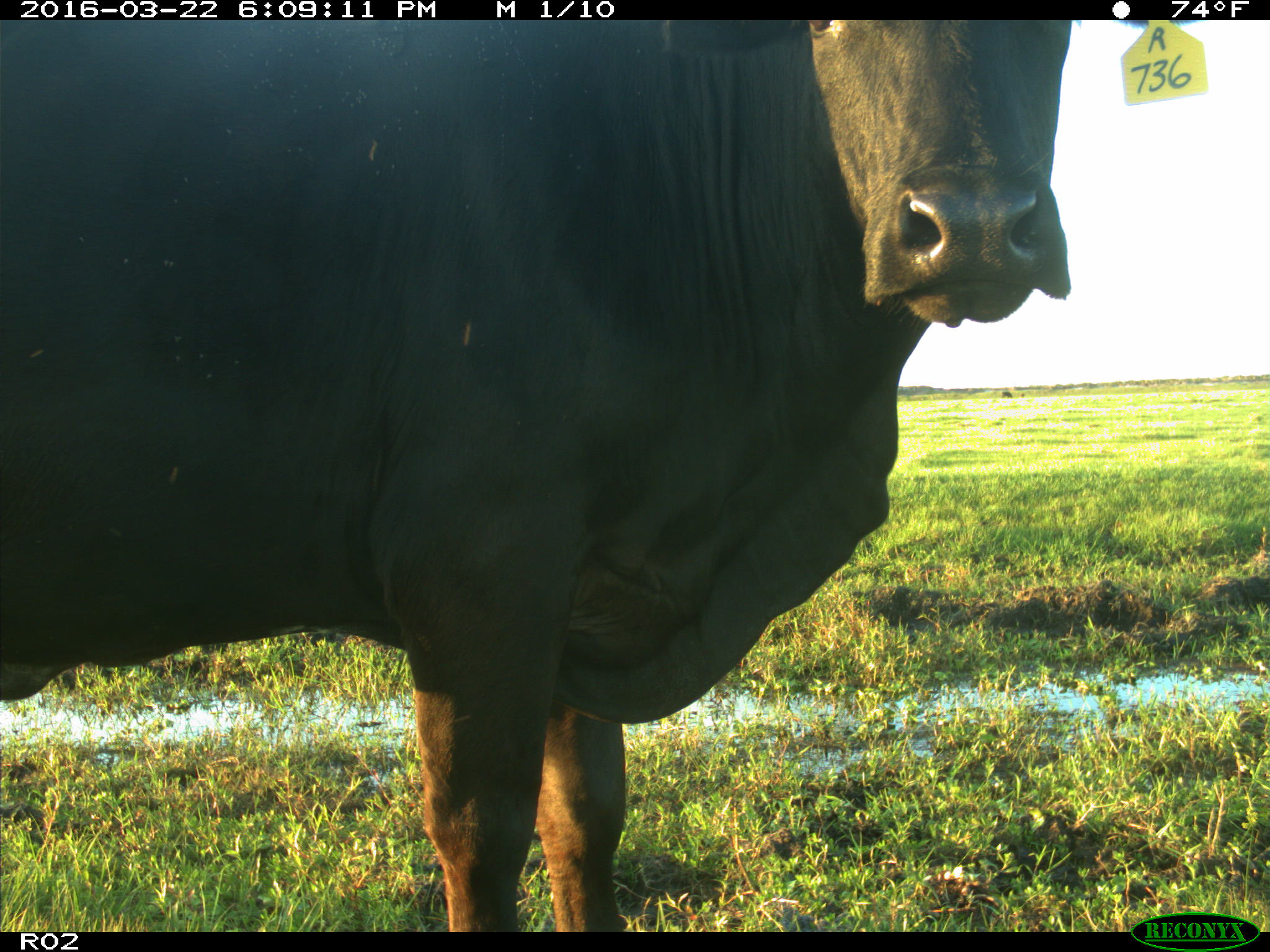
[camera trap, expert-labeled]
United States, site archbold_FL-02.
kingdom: Animalia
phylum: Chordata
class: Mammalia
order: Artiodactyla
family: Bovidae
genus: Bos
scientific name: Bos taurus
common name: domestic cow